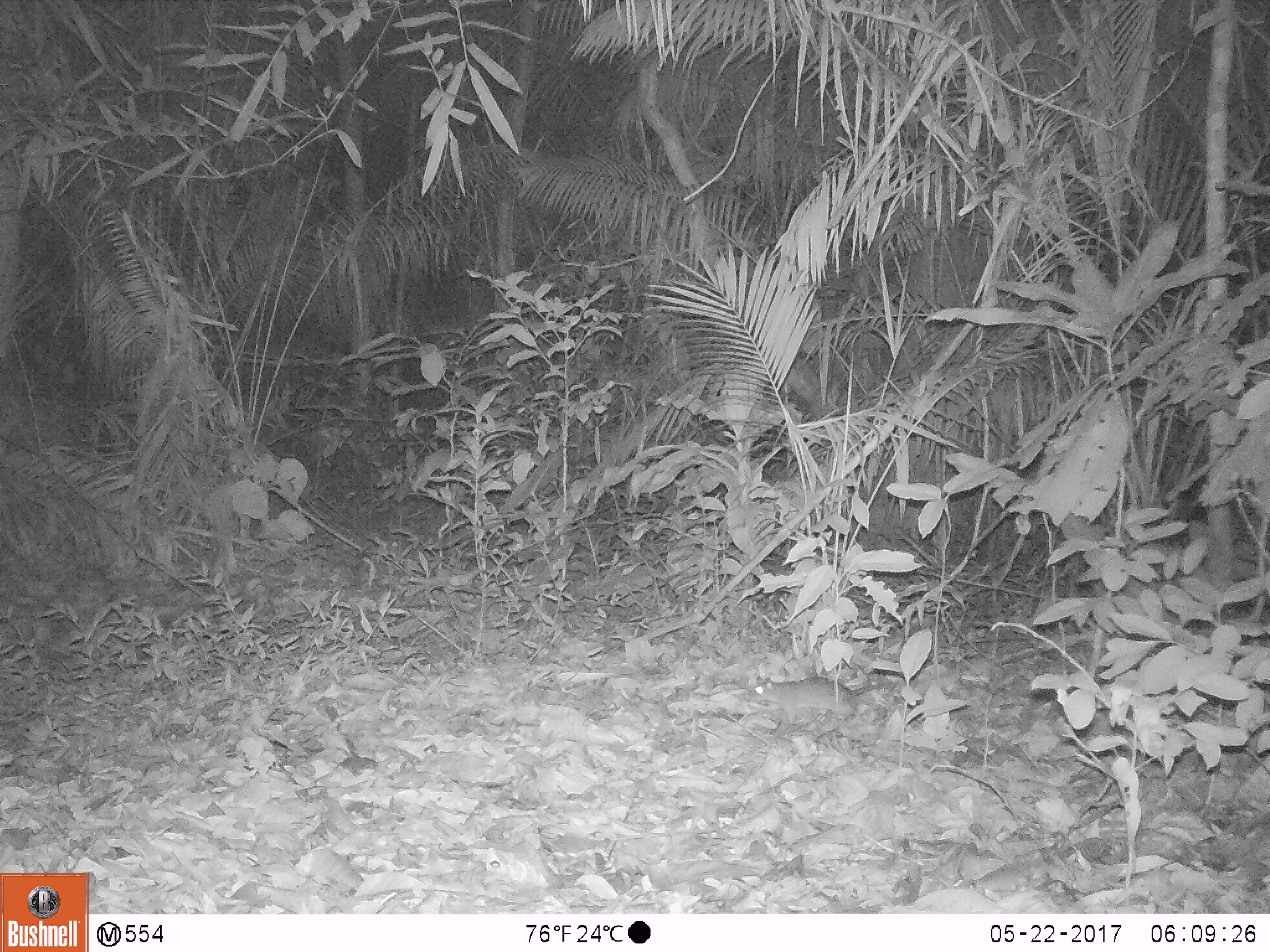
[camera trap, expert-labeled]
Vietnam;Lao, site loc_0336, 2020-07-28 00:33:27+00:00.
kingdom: Animalia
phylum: Chordata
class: Mammalia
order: Rodentia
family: Muridae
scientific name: Muridae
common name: old-world mice and rats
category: unidentified murid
Unidentified murid (old-world mice and rats) (Muridae). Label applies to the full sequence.